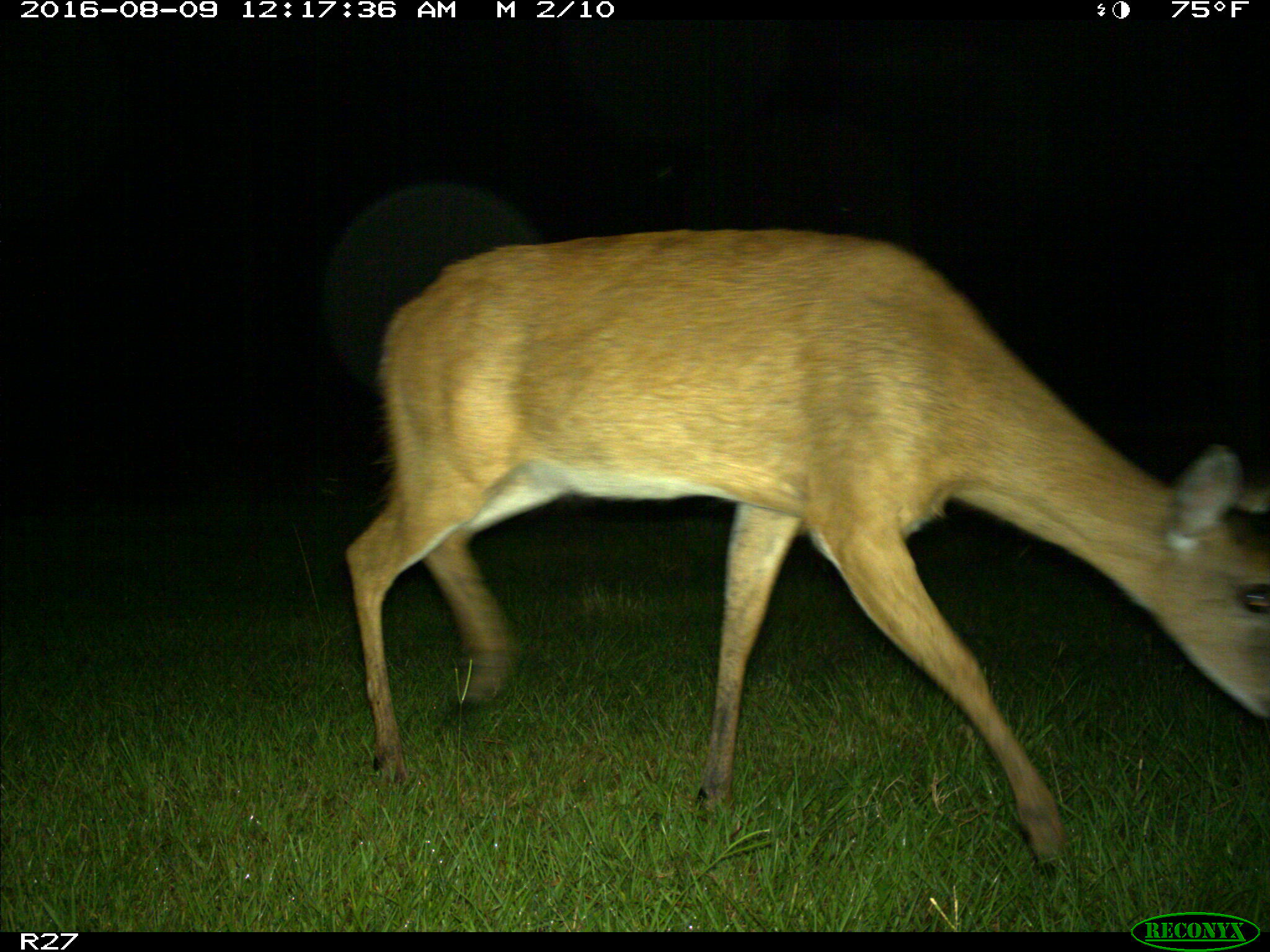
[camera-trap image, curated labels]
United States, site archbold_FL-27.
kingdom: Animalia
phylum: Chordata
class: Mammalia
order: Artiodactyla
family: Cervidae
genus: Odocoileus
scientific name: Odocoileus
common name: deer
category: unidentified deer